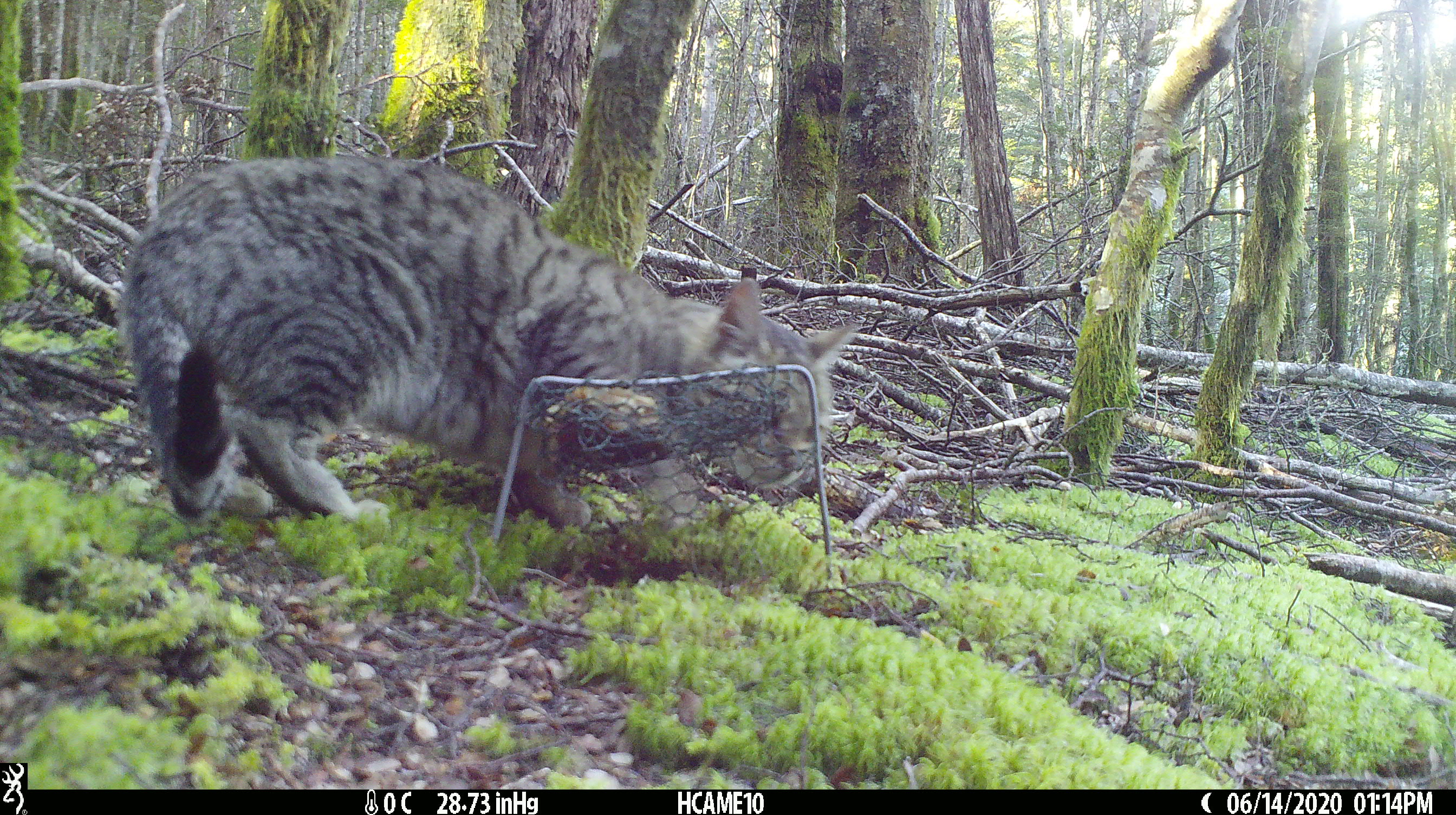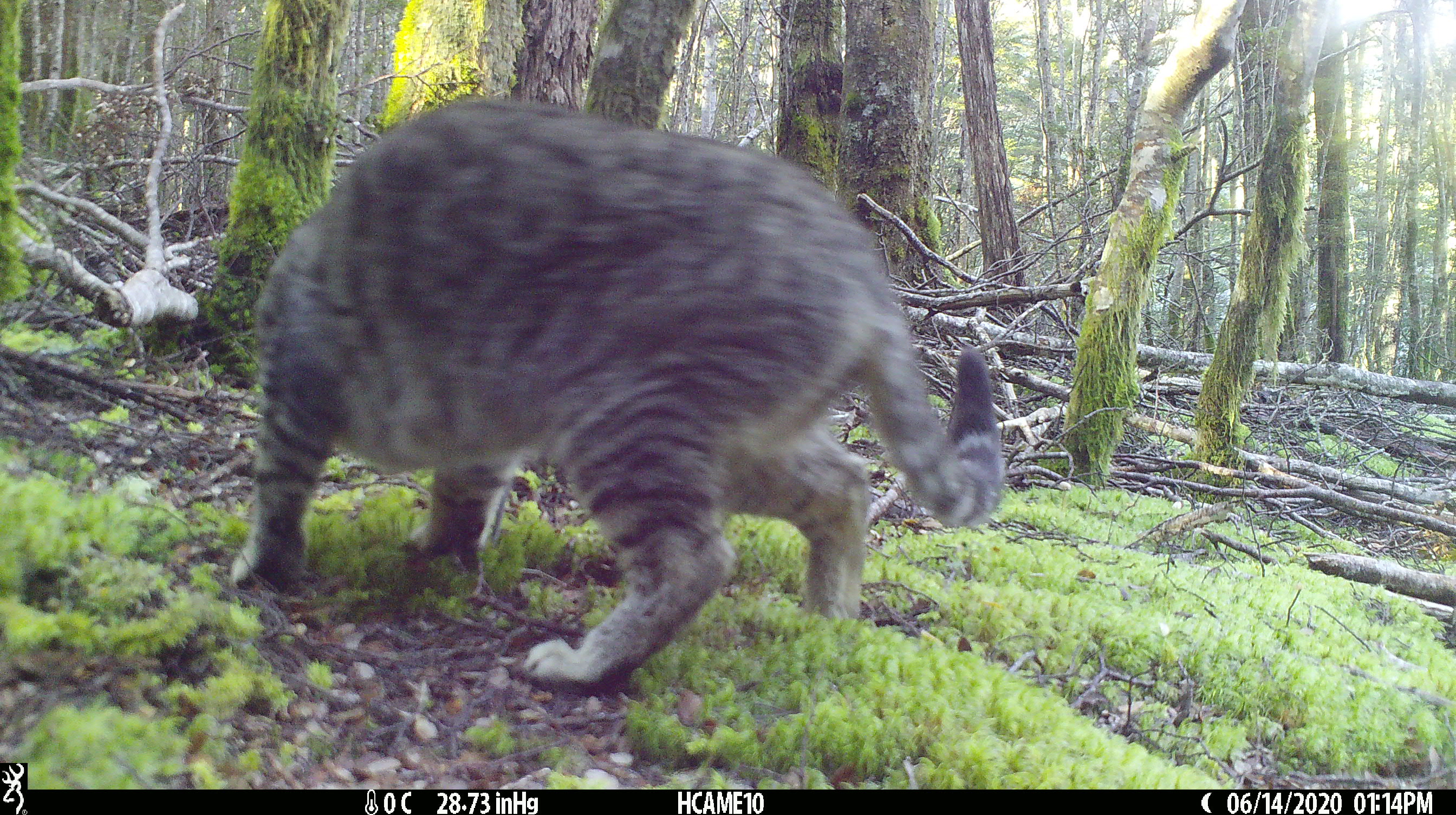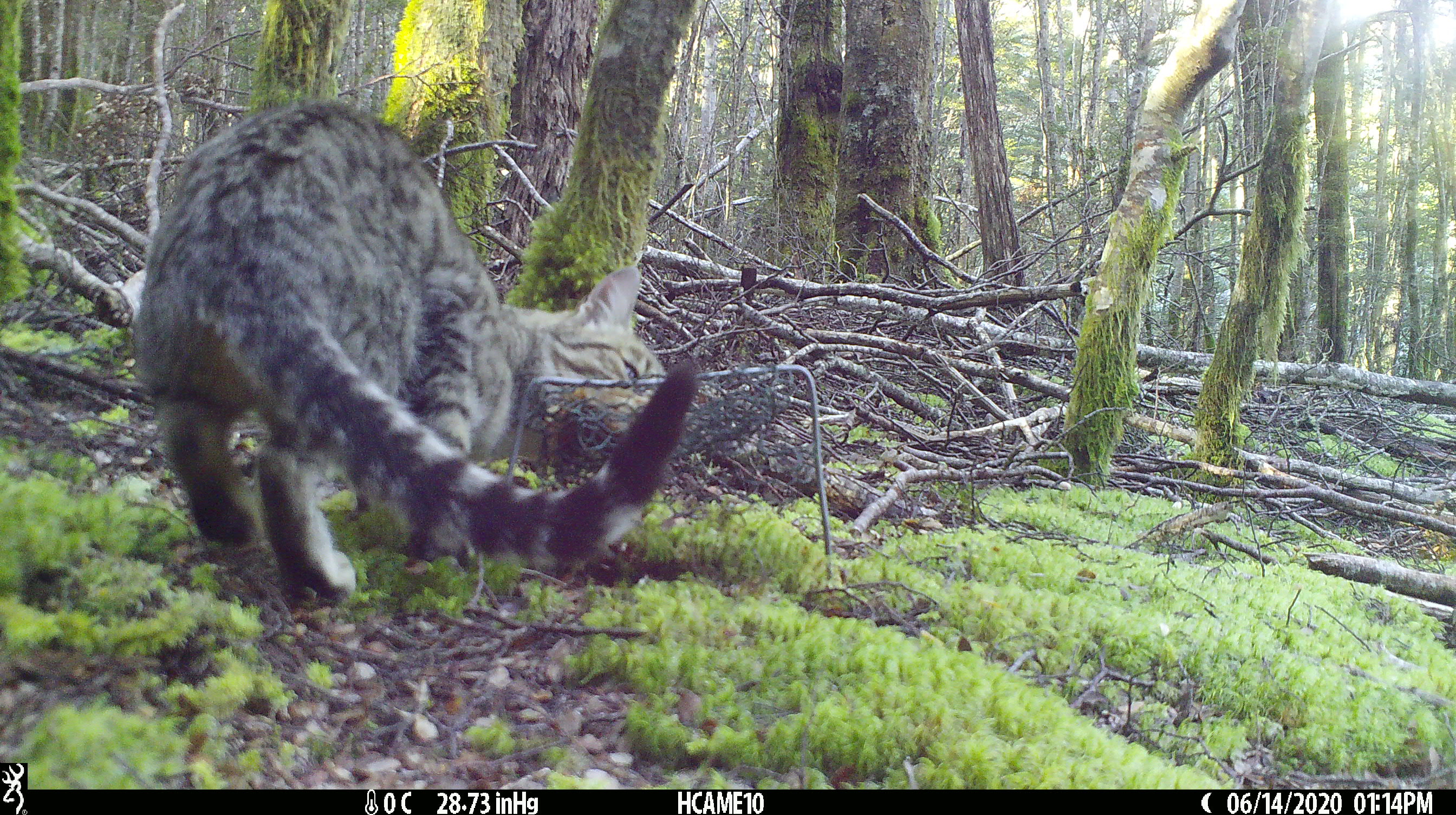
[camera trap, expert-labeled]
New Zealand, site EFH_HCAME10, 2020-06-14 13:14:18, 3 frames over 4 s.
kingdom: Animalia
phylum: Chordata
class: Mammalia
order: Carnivora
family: Felidae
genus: Felis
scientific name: Felis catus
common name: domestic cat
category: cat